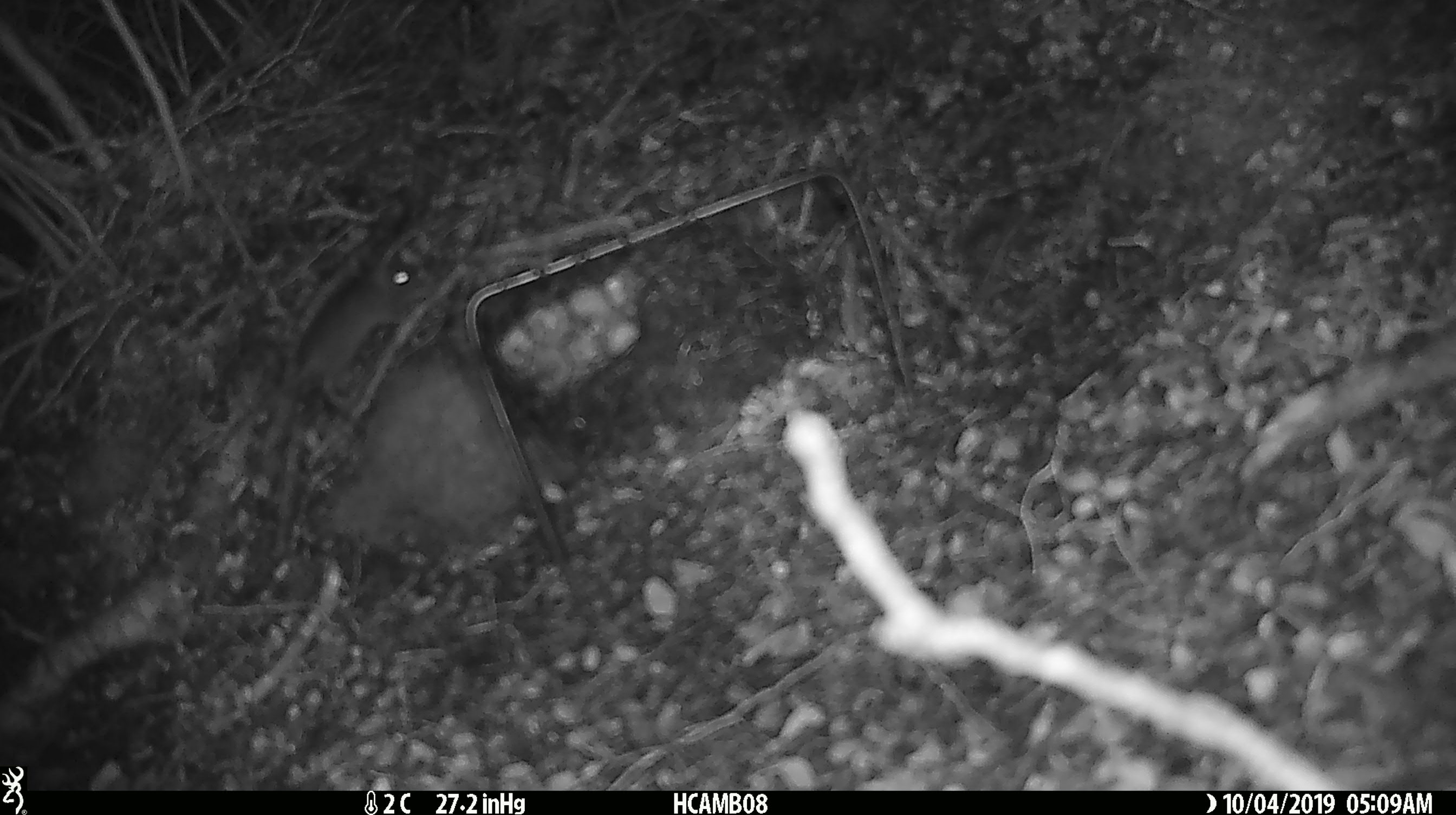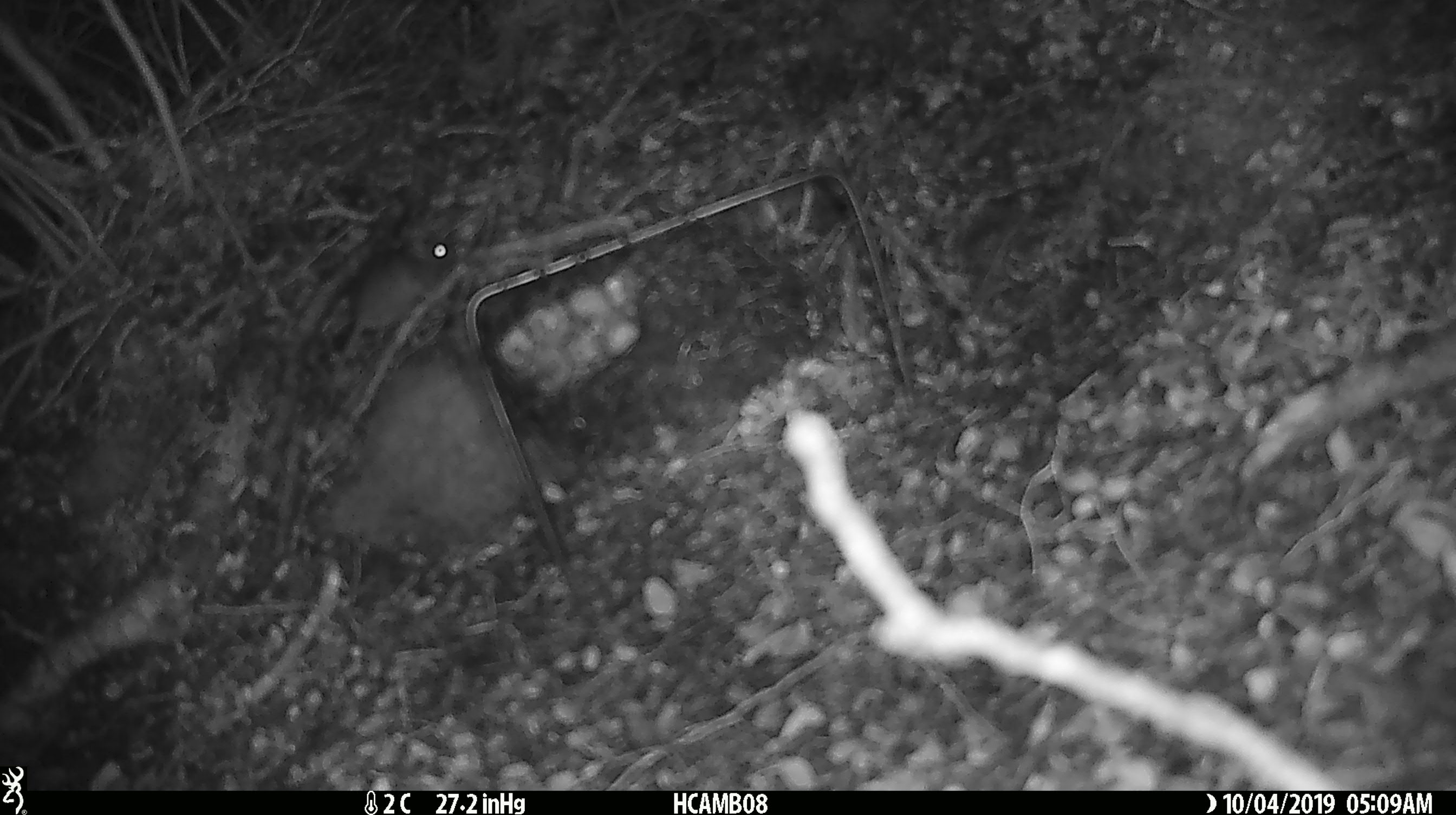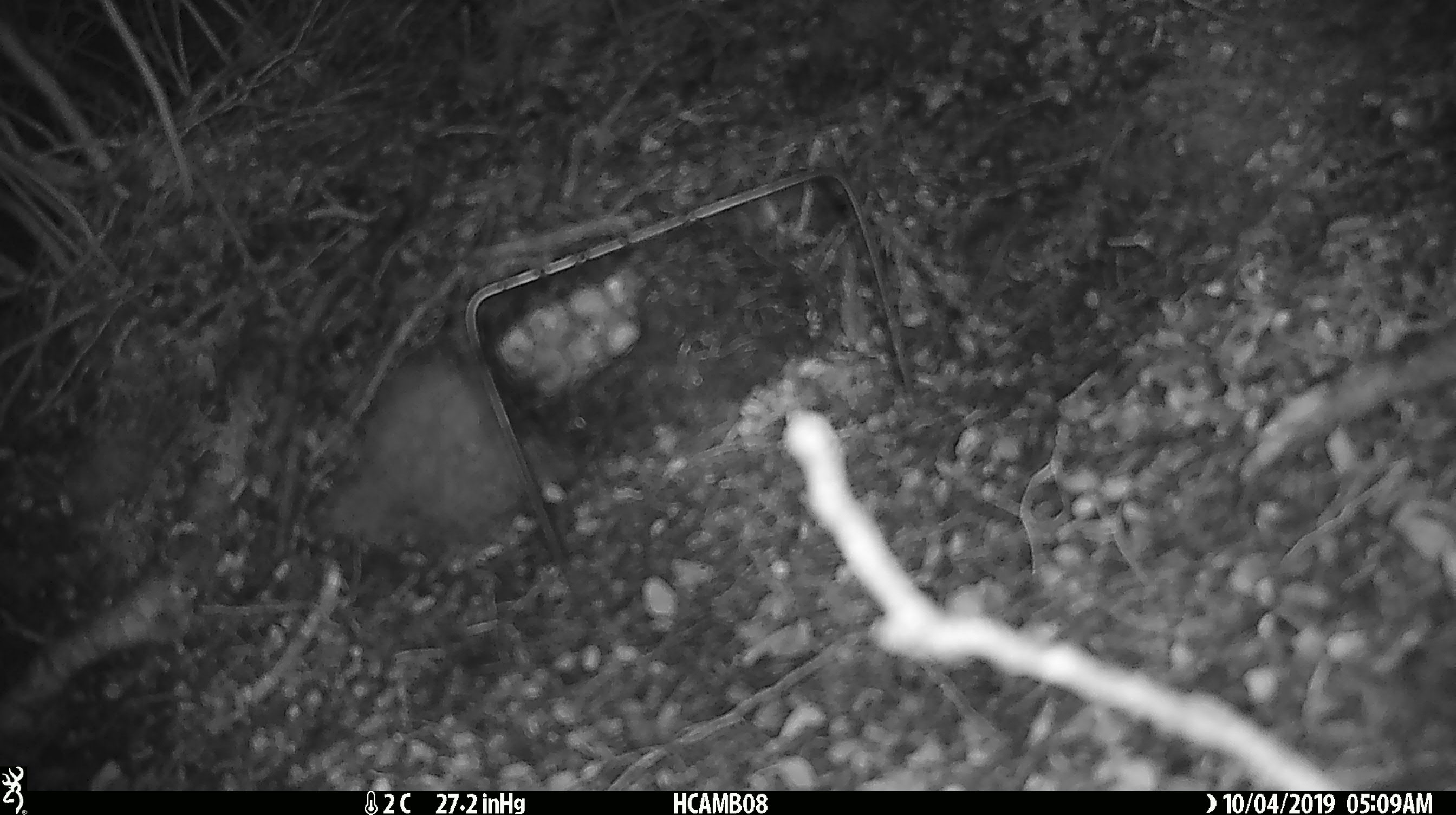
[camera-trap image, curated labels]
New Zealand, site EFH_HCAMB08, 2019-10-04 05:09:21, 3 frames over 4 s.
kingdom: Animalia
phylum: Chordata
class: Mammalia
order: Rodentia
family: Muridae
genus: Mus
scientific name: Mus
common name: mouse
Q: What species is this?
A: Mouse (Mus).